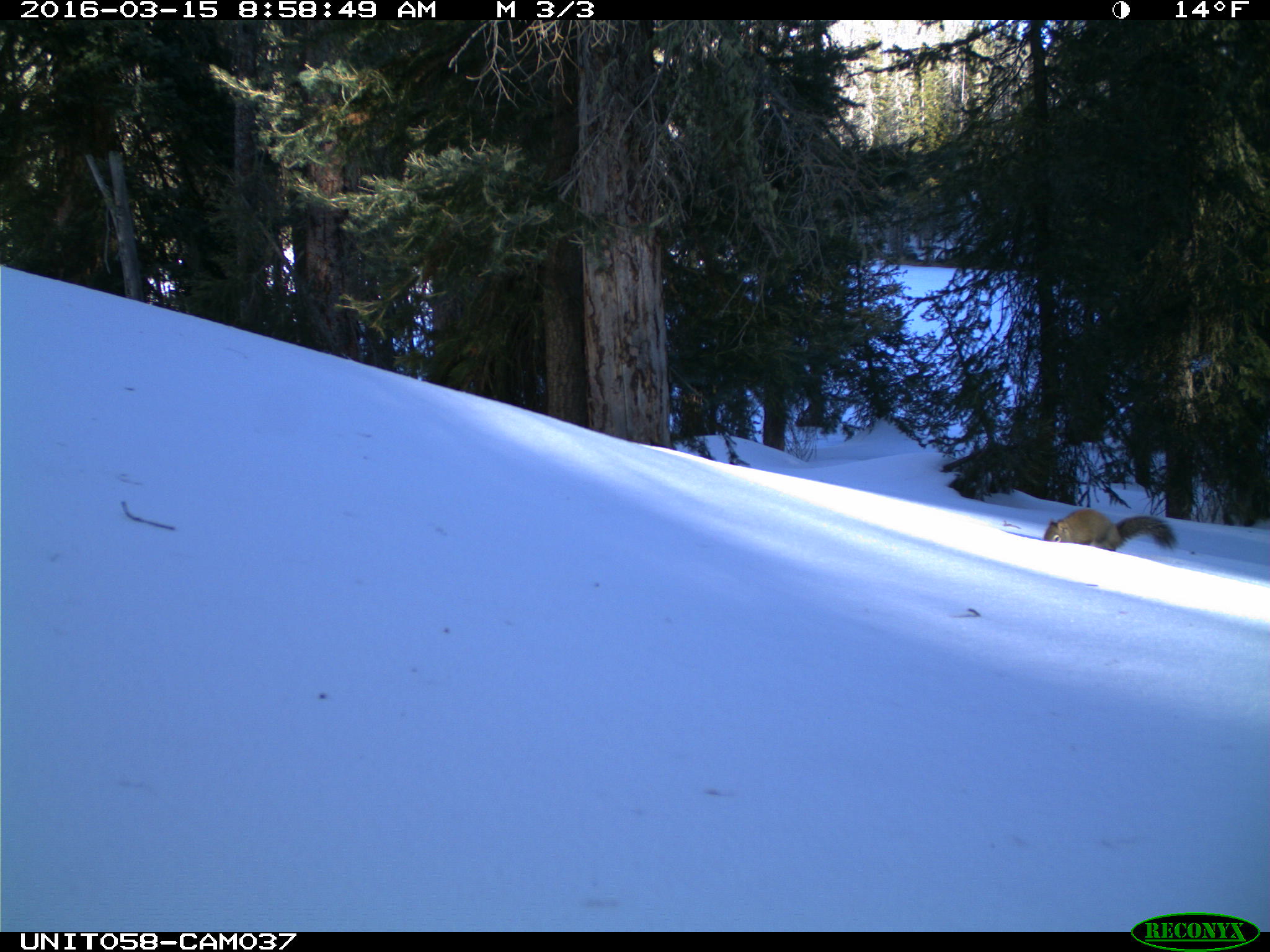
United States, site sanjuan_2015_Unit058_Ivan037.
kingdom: Animalia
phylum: Chordata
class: Mammalia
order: Rodentia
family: Sciuridae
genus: Tamiasciurus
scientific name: Tamiasciurus hudsonicus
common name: american red squirrel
Tamiasciurus hudsonicus (american red squirrel).